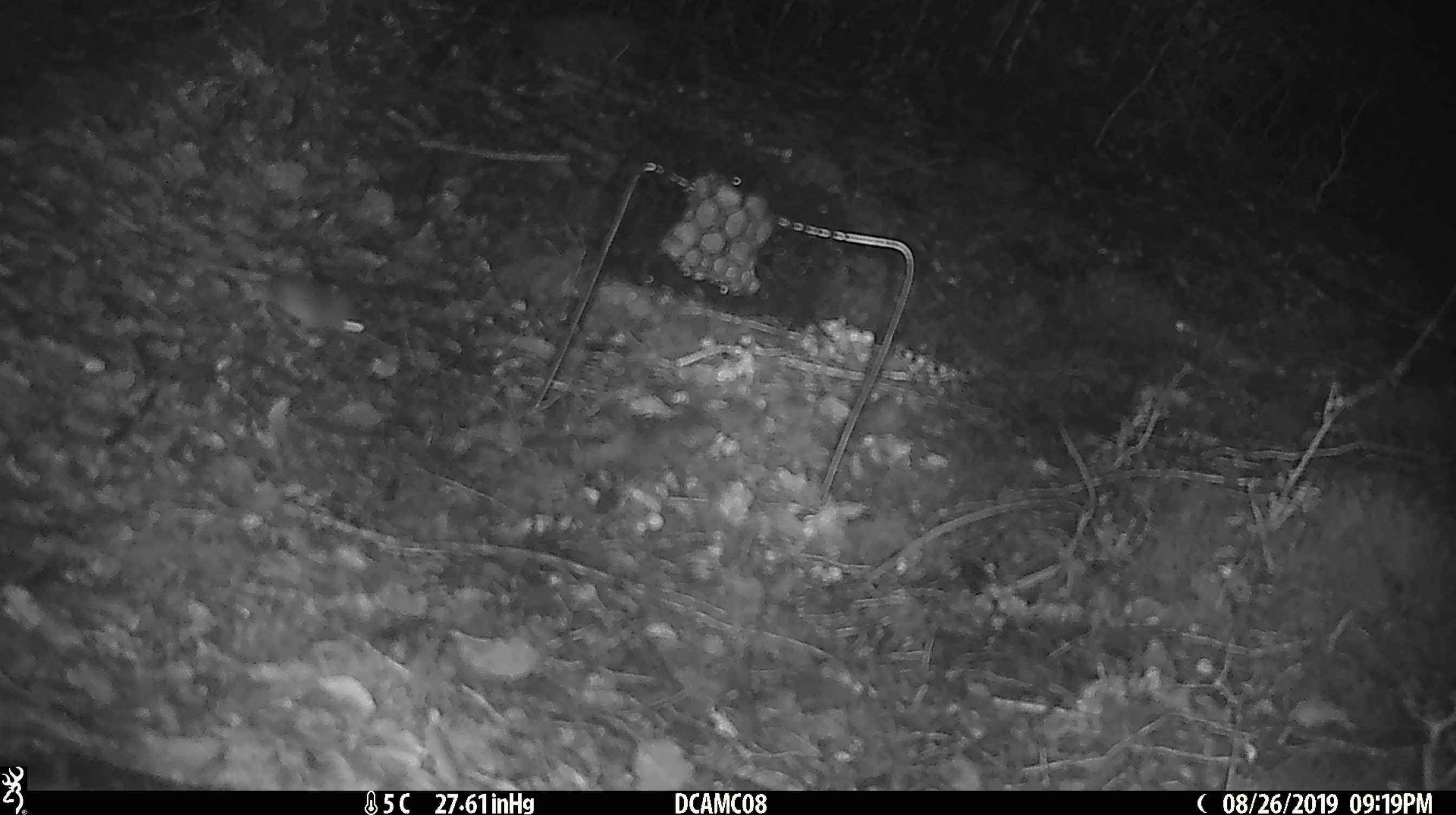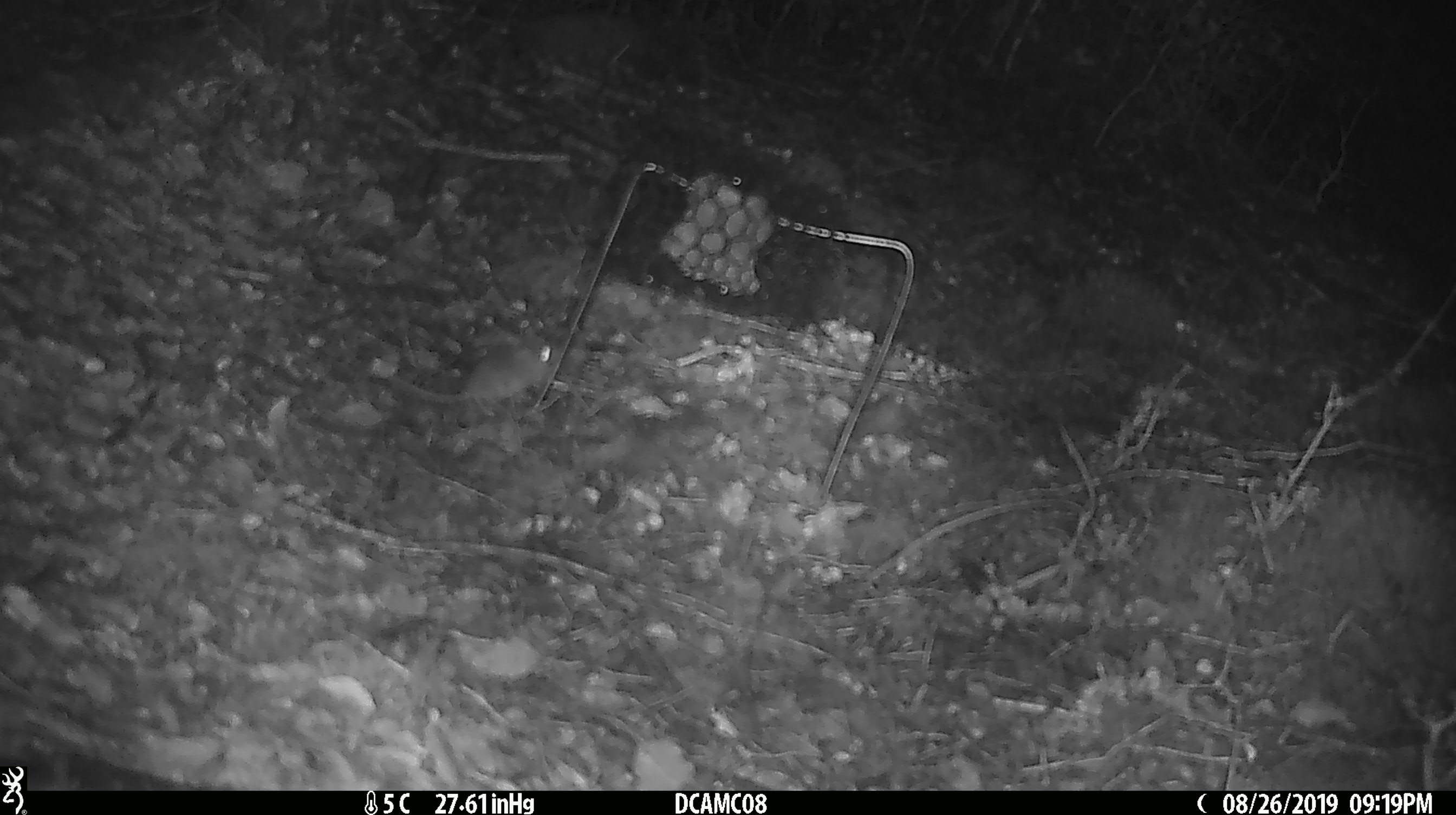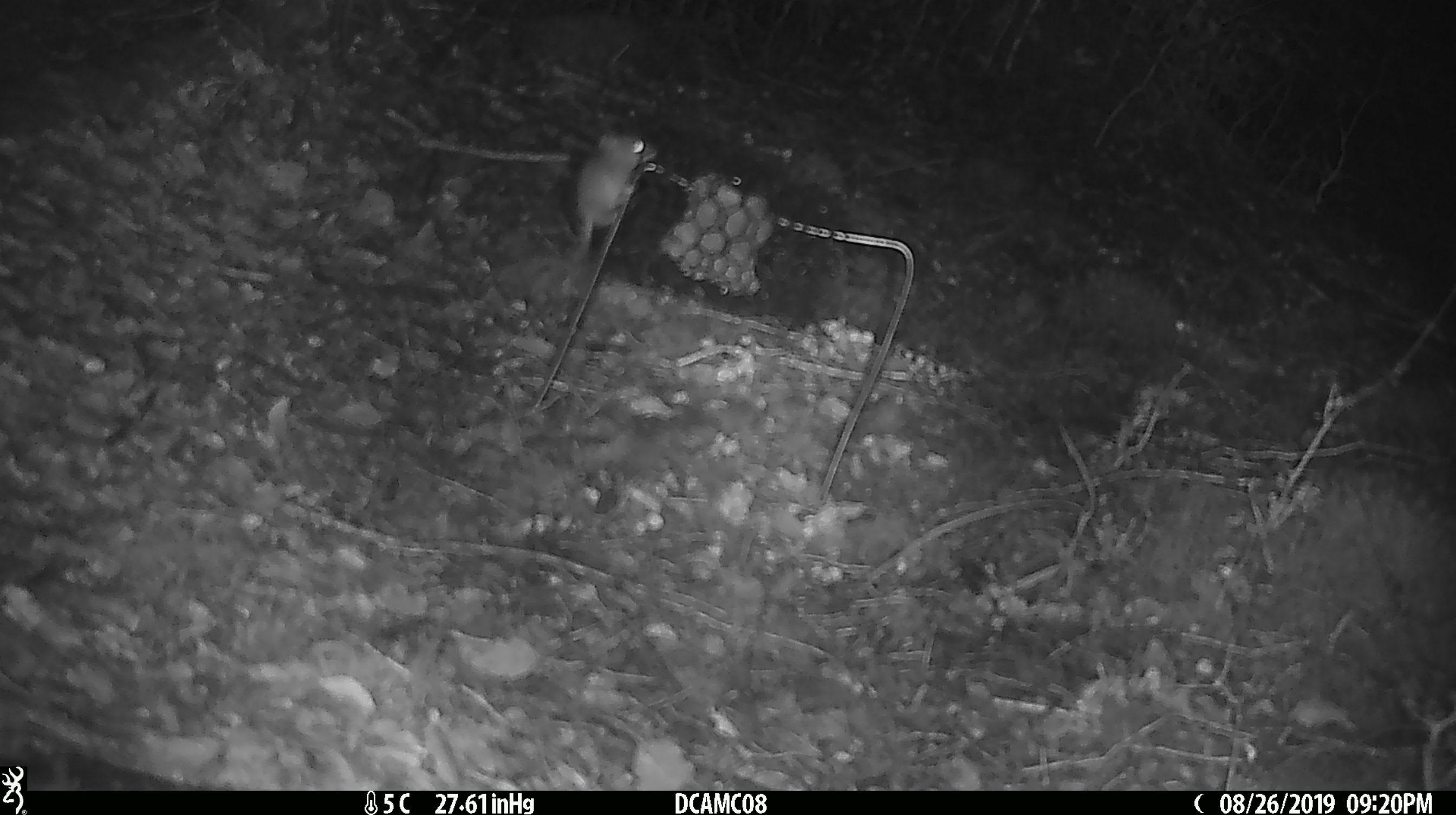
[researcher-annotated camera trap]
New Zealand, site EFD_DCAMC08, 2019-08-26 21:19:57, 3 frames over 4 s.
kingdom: Animalia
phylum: Chordata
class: Mammalia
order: Rodentia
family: Muridae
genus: Mus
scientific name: Mus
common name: mouse